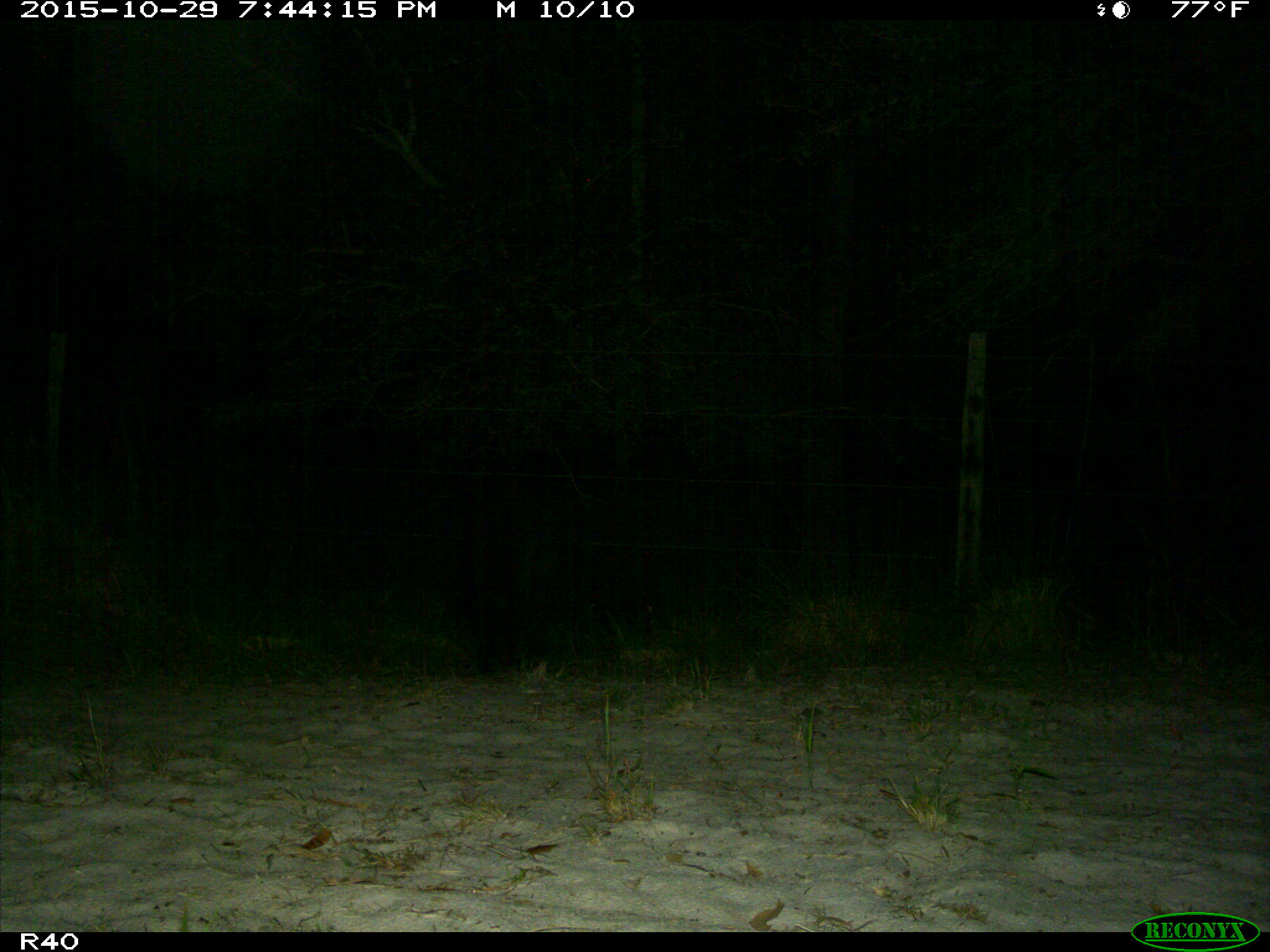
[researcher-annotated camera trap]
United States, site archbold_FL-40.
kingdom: Animalia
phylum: Chordata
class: Mammalia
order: Artiodactyla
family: Suidae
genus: Sus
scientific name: Sus scrofa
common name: wild boar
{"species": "Sus scrofa (wild boar)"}